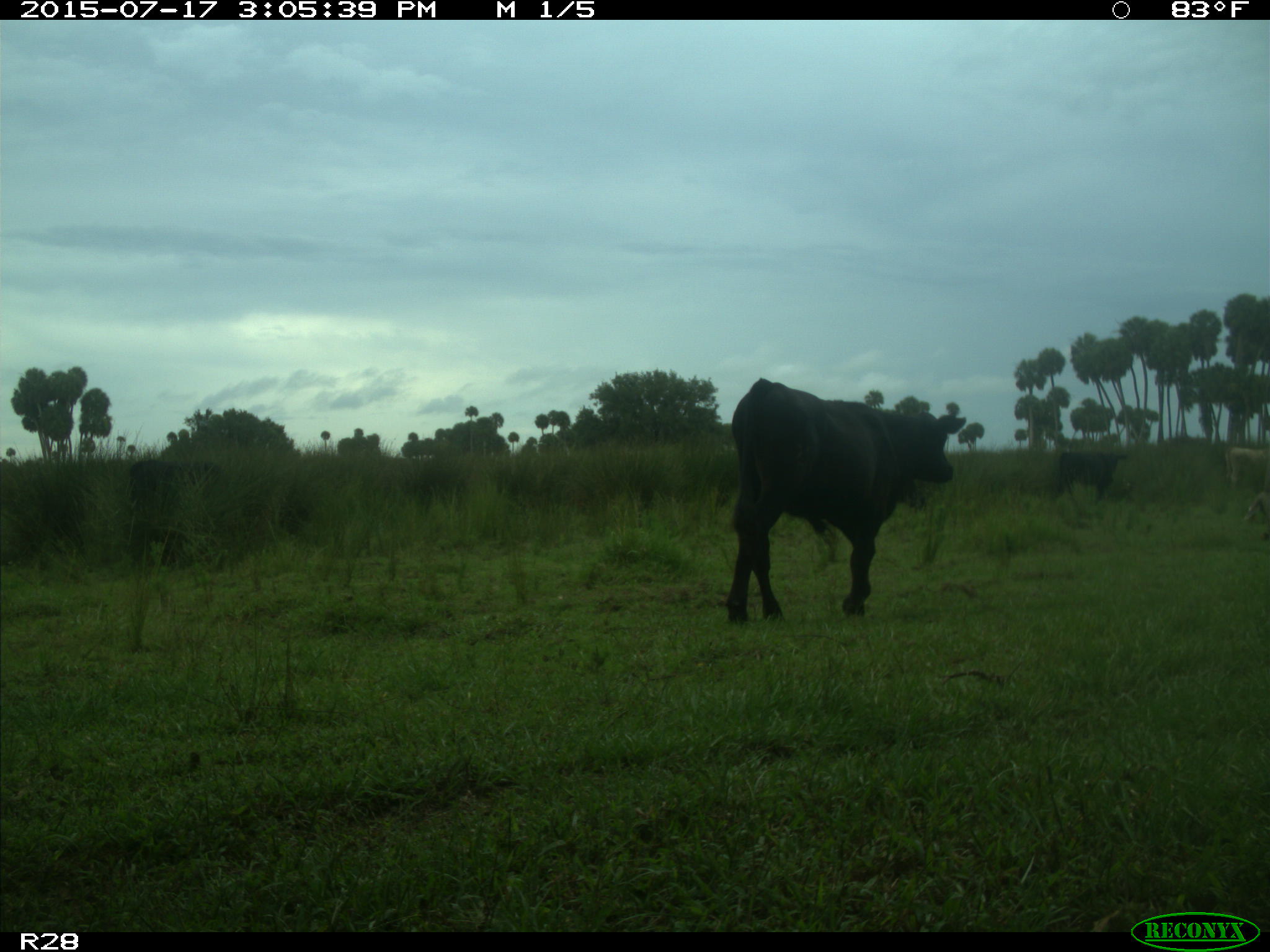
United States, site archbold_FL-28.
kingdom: Animalia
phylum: Chordata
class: Mammalia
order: Artiodactyla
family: Bovidae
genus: Bos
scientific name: Bos taurus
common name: domestic cow